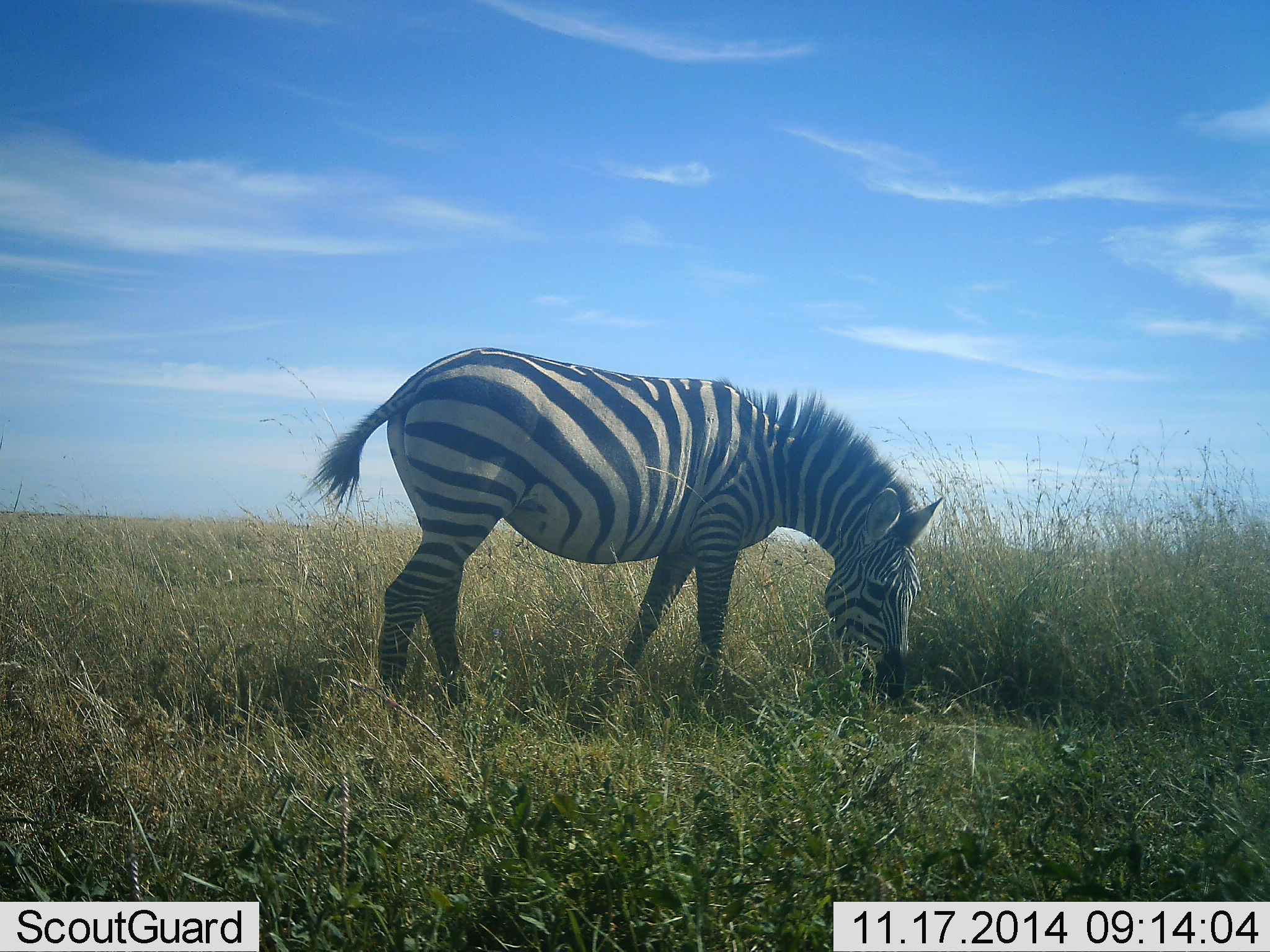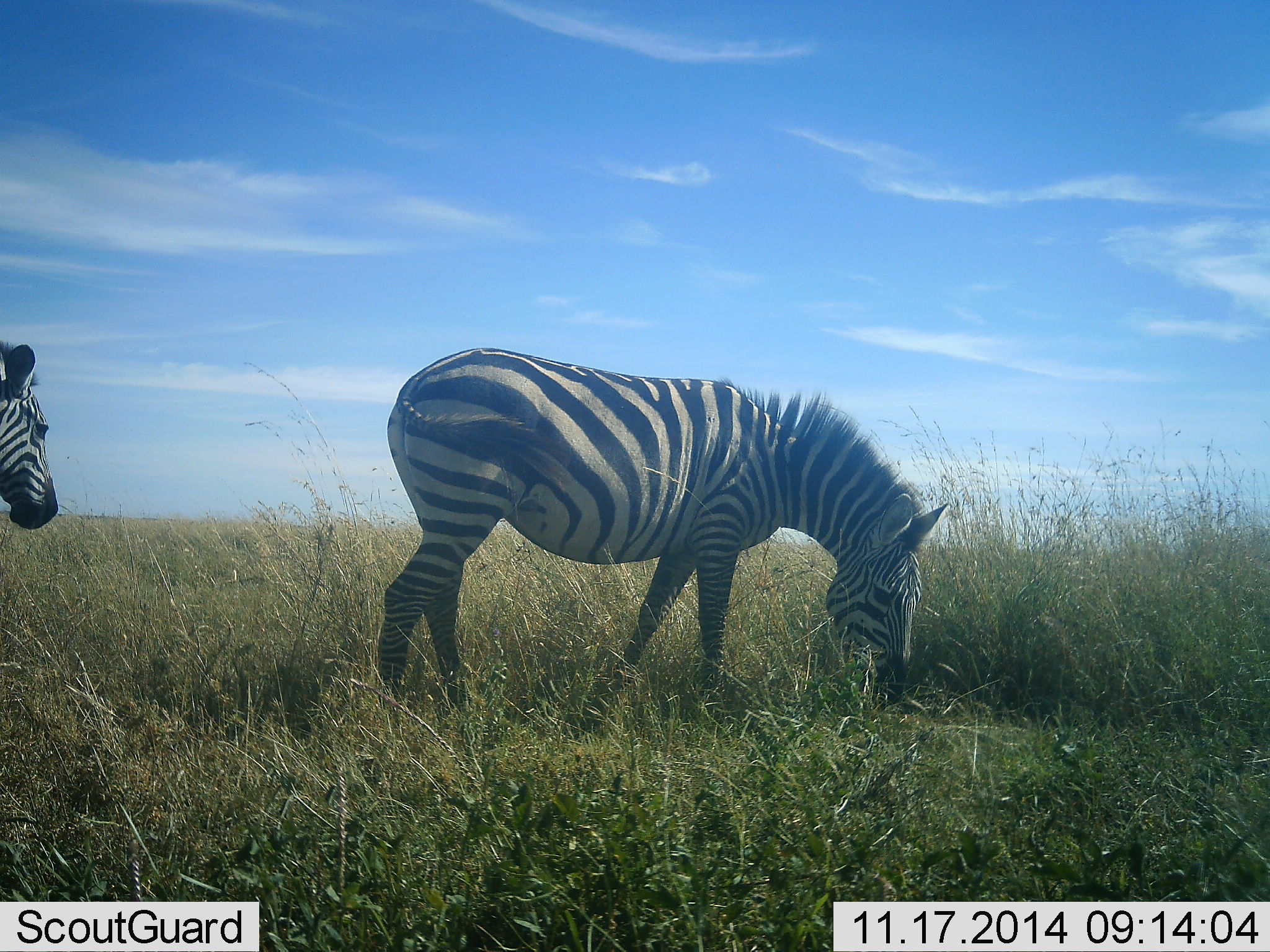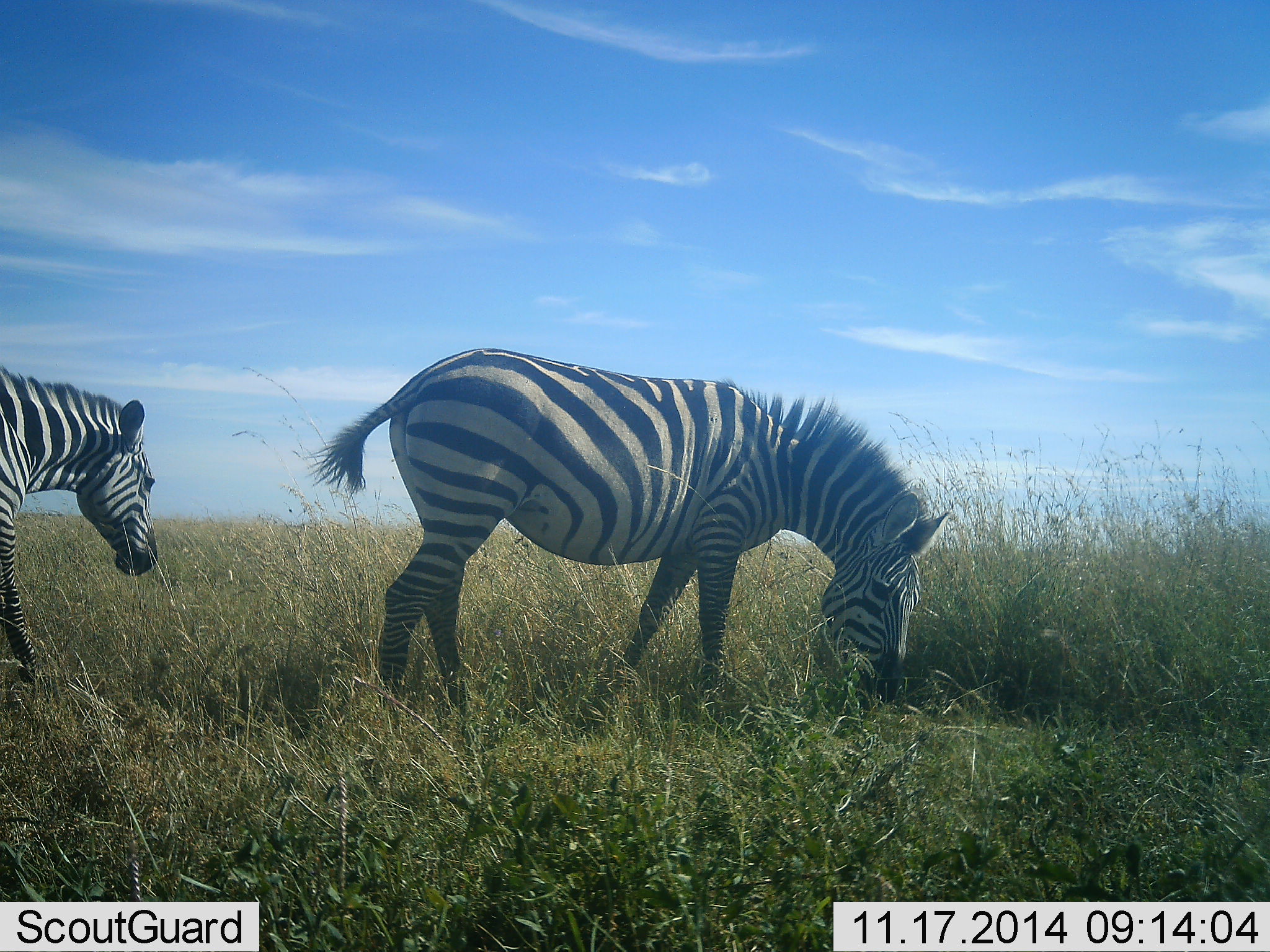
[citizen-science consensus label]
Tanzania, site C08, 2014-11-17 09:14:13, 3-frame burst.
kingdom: Animalia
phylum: Chordata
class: Mammalia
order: Perissodactyla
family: Equidae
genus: Equus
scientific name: Equus quagga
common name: plains zebra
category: zebra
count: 2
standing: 50%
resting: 0%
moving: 60%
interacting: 0%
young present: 0%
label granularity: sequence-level